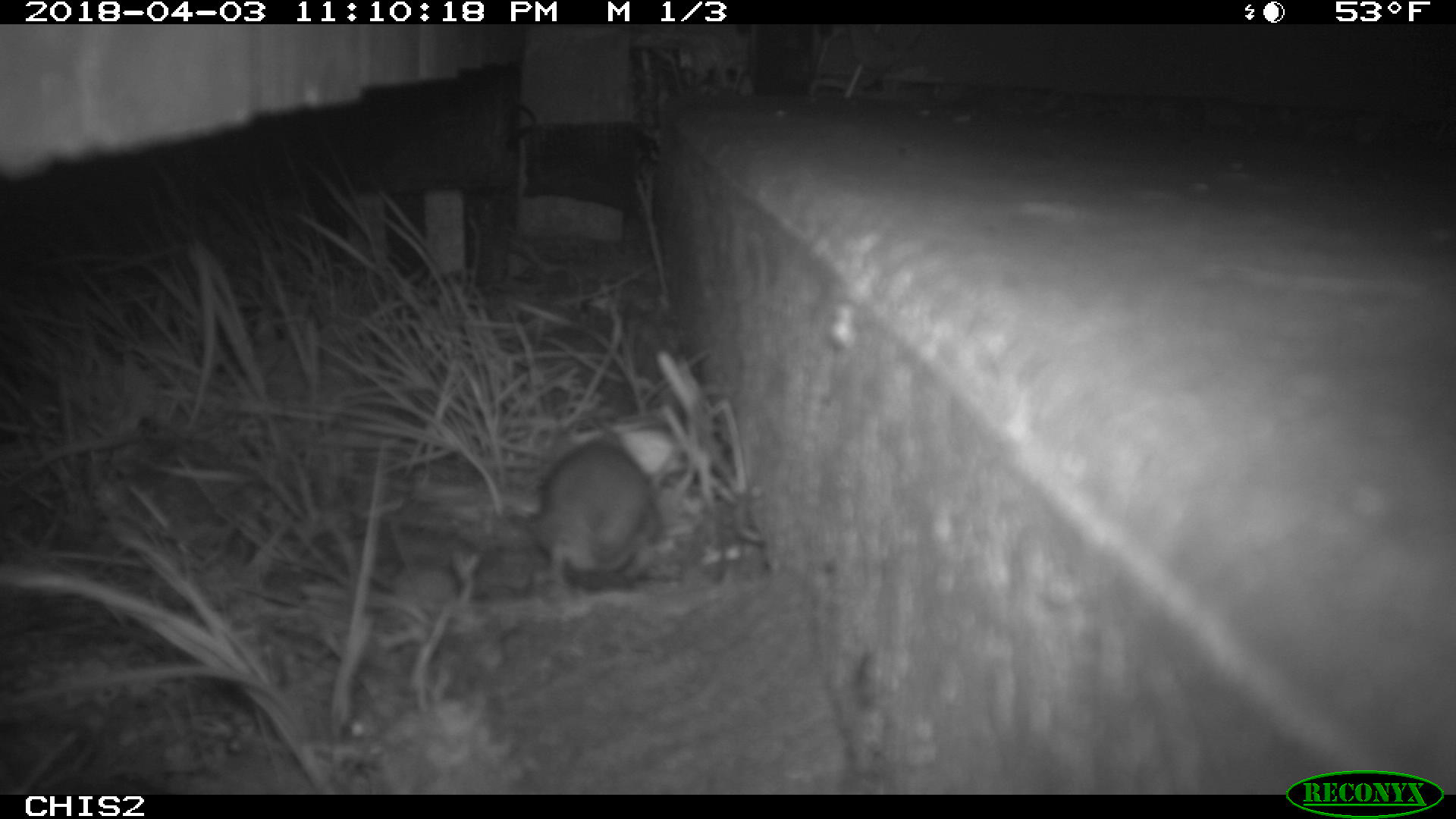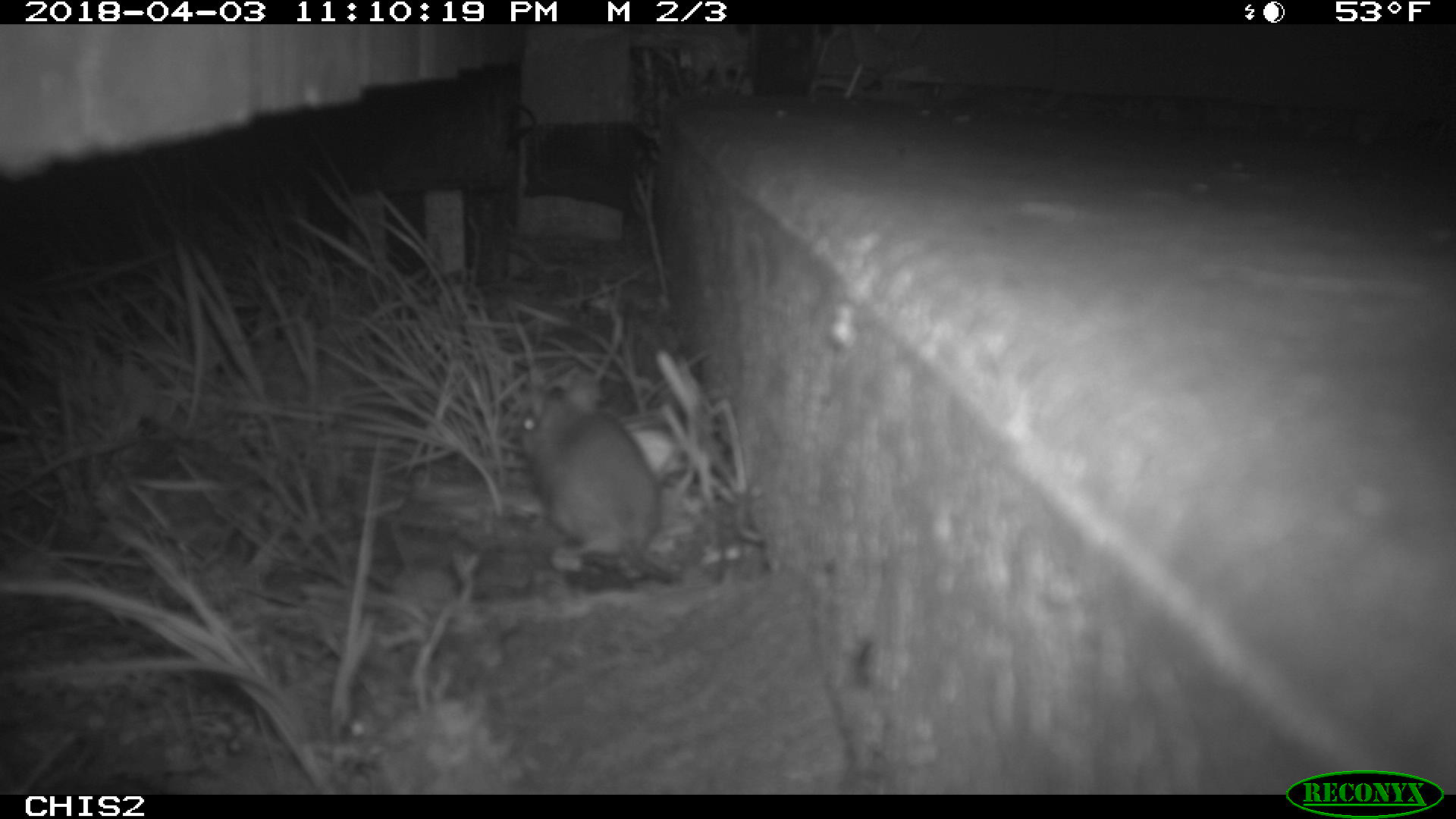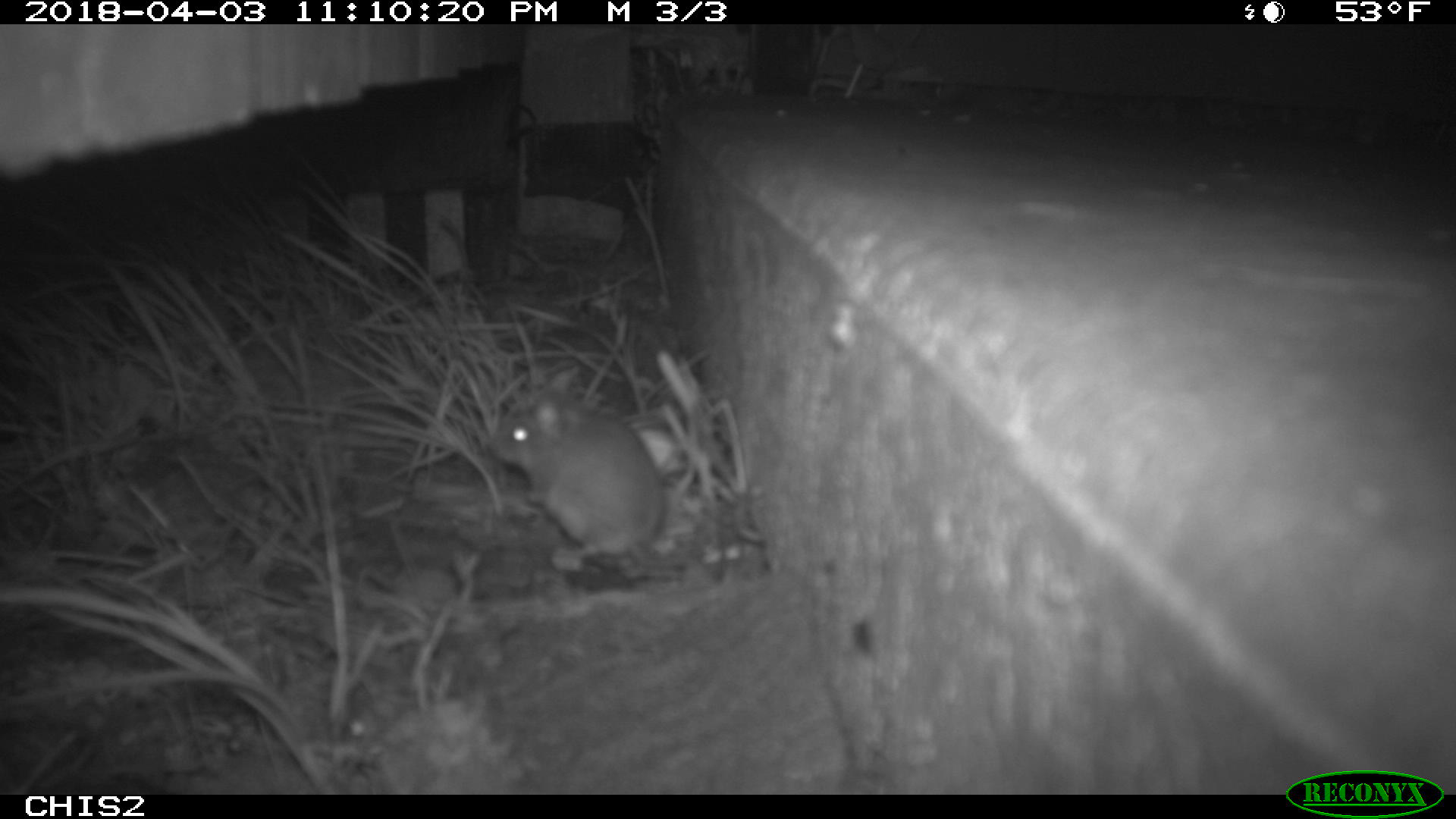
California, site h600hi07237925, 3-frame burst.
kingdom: Animalia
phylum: Chordata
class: Mammalia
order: Rodentia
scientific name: Rodentia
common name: rodent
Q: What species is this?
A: Rodent (Rodentia).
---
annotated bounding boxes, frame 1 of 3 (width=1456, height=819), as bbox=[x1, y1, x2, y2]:
rodent: bbox=[530, 426, 657, 594]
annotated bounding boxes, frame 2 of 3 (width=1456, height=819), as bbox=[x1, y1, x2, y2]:
rodent: bbox=[518, 384, 676, 582]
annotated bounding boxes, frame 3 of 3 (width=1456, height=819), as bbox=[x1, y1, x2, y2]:
rodent: bbox=[488, 384, 725, 582]